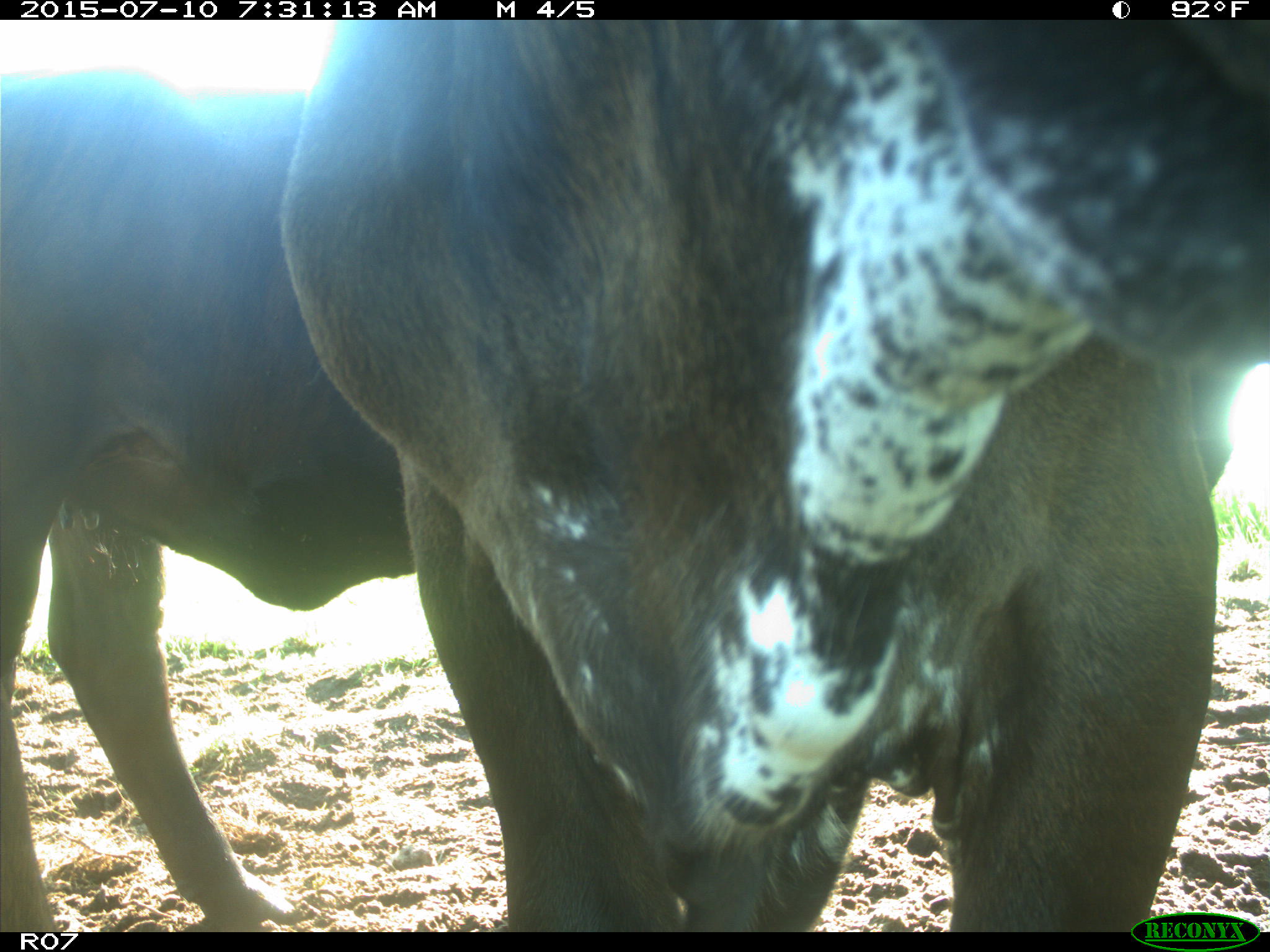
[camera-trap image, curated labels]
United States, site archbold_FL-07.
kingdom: Animalia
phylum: Chordata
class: Mammalia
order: Artiodactyla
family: Bovidae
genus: Bos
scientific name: Bos taurus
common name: domestic cow